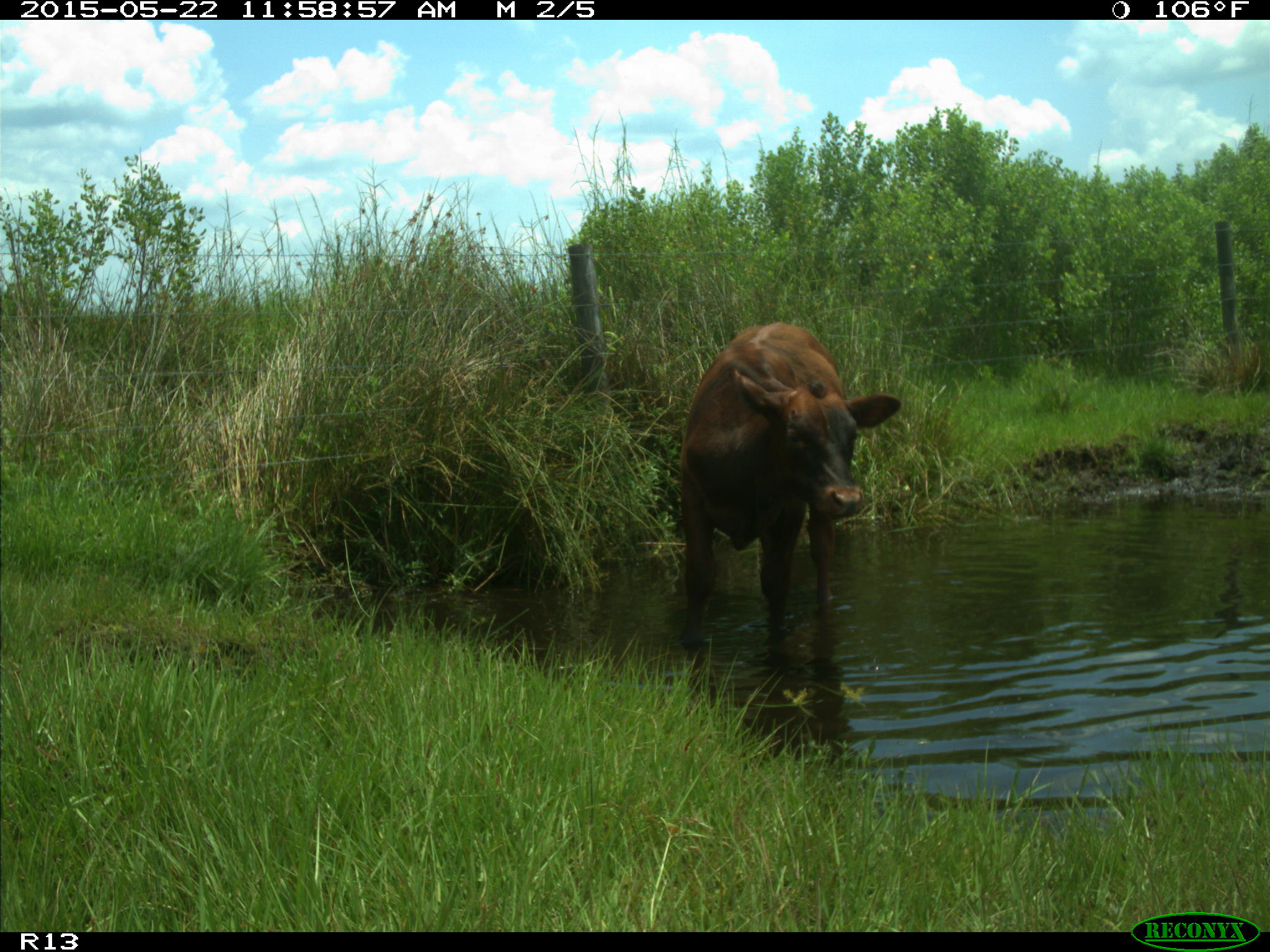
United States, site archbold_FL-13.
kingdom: Animalia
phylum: Chordata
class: Mammalia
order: Artiodactyla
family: Bovidae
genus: Bos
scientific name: Bos taurus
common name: domestic cow